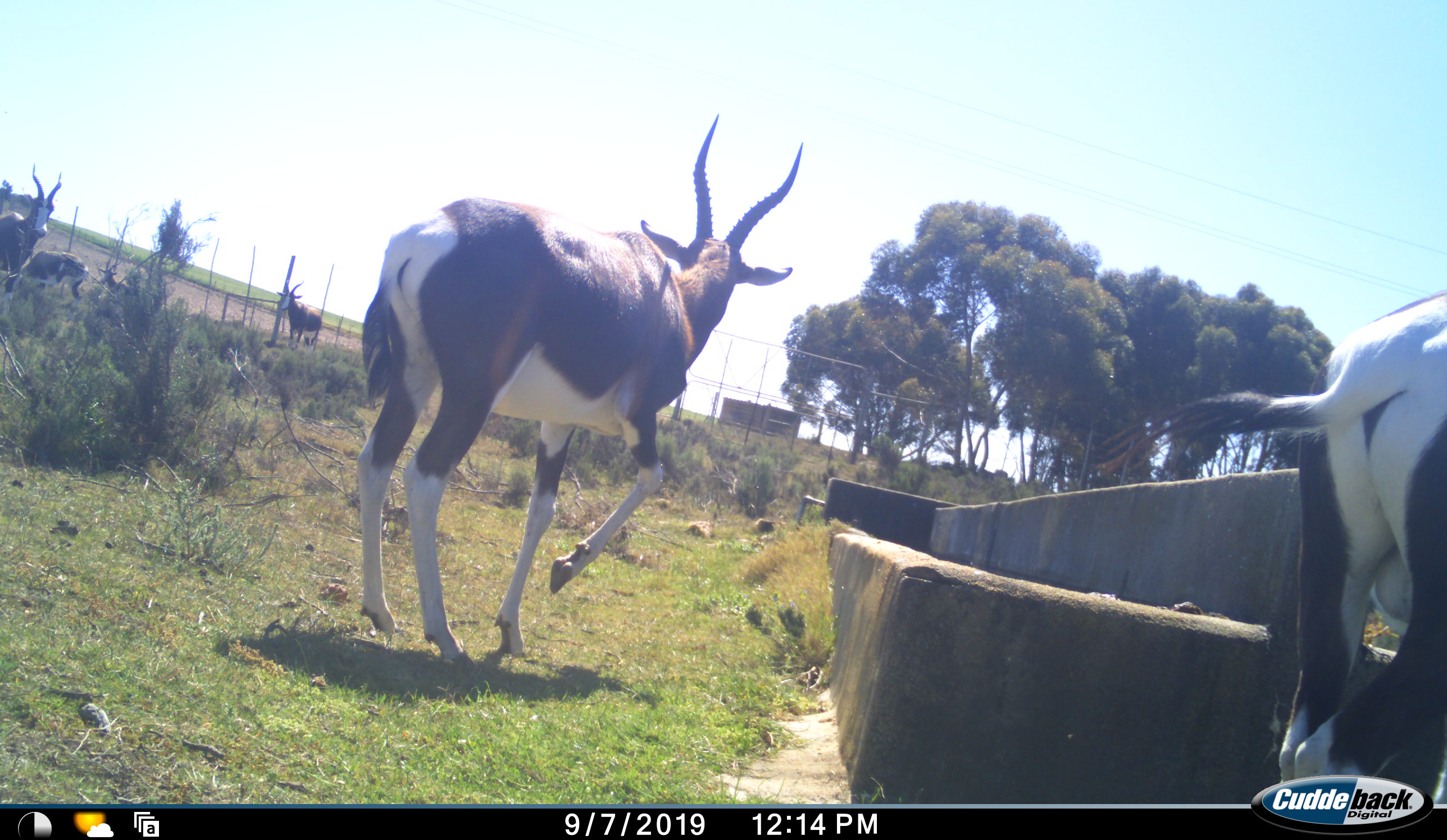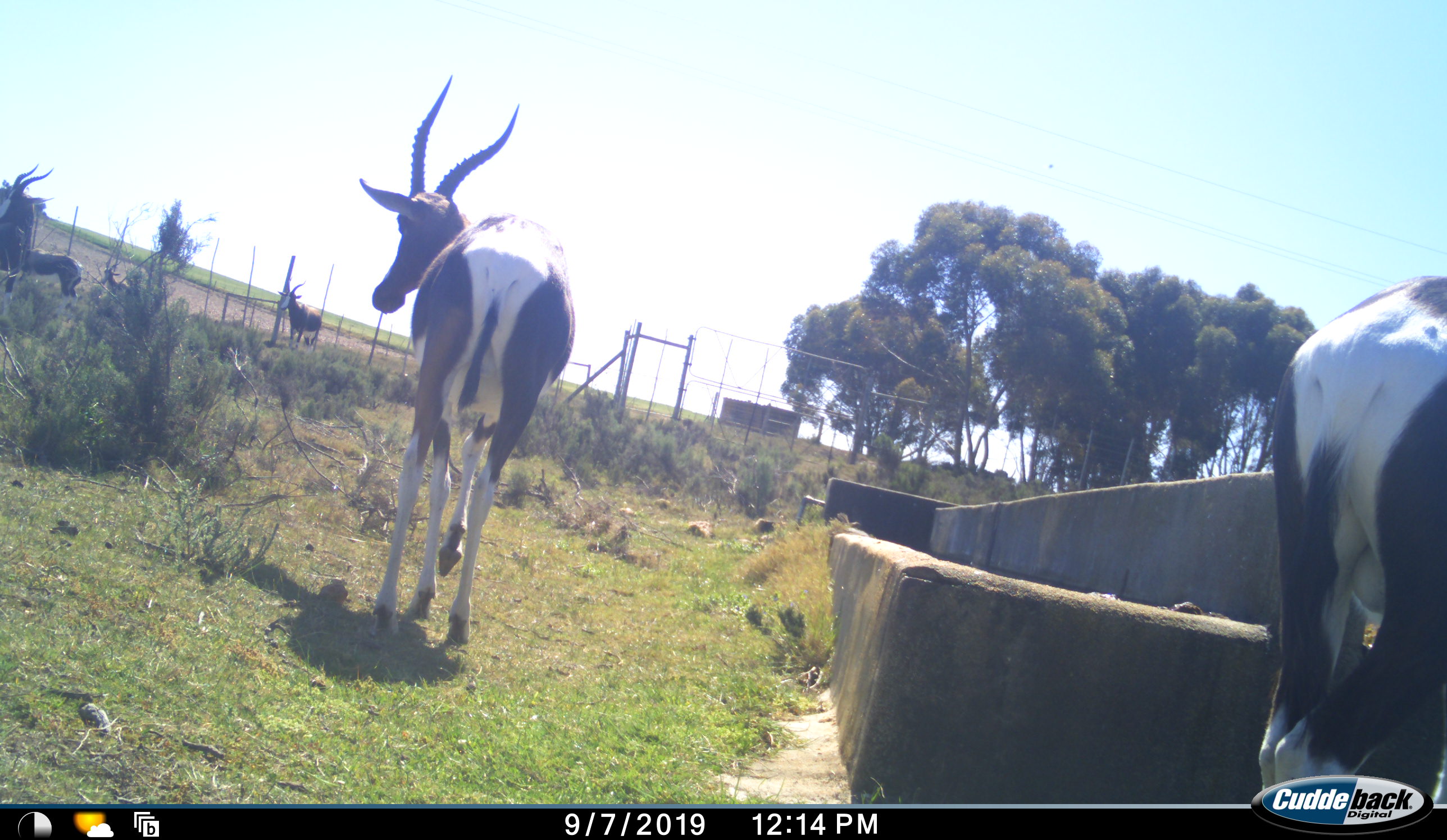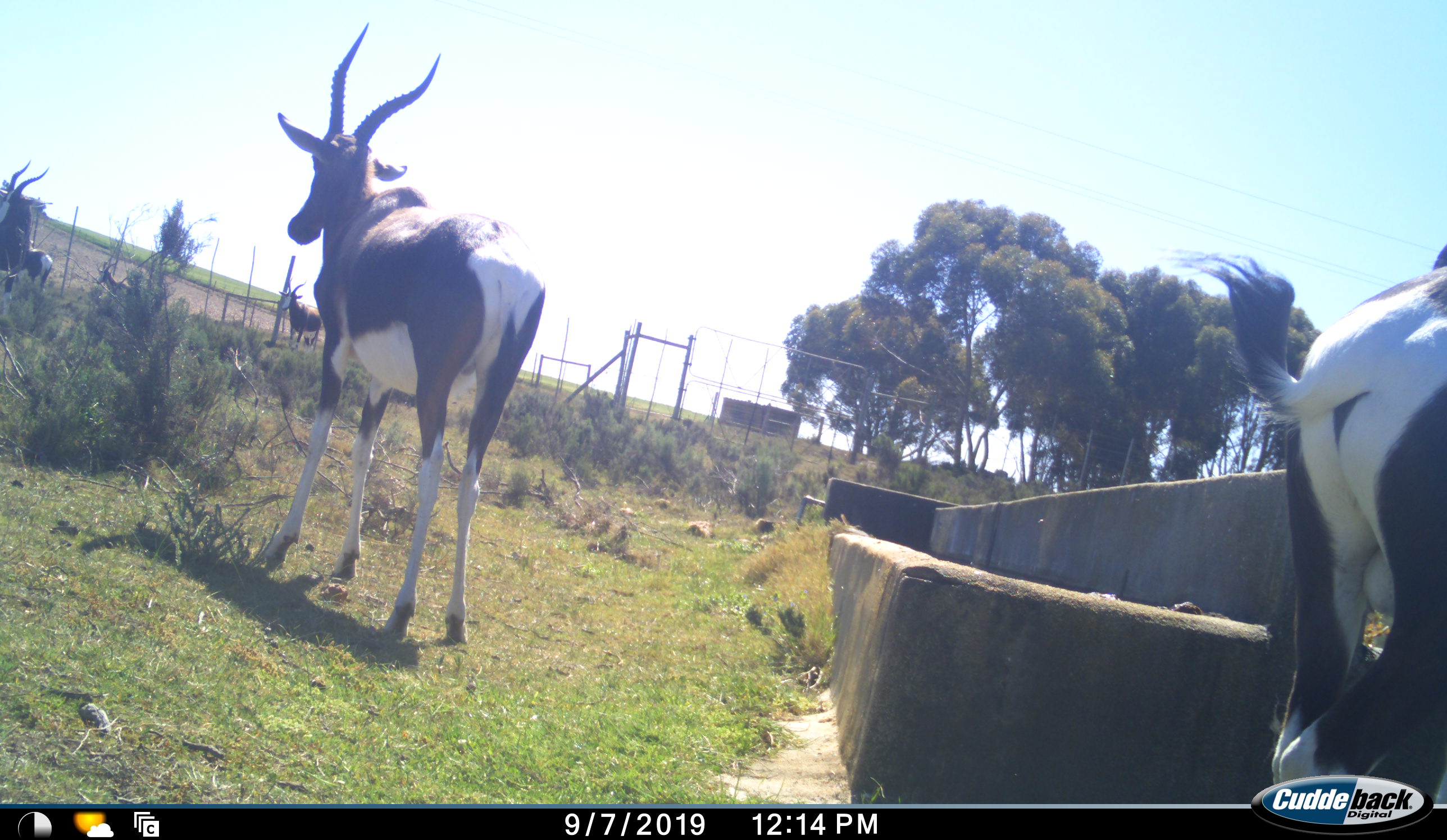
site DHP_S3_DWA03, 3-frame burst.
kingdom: Animalia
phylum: Chordata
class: Mammalia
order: Artiodactyla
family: Bovidae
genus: Damaliscus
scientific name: Damaliscus pygargus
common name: bontebok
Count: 6.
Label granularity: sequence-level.